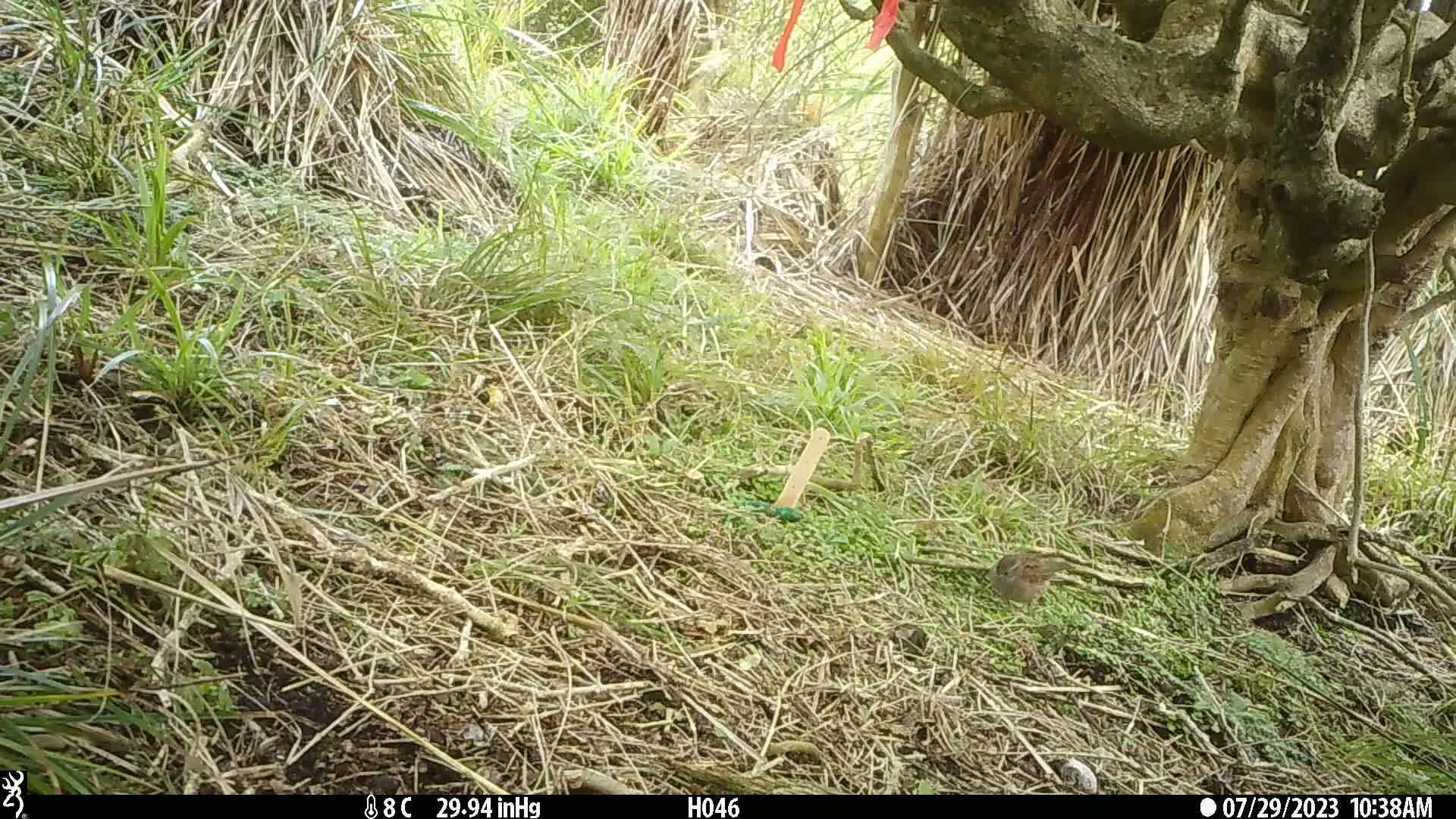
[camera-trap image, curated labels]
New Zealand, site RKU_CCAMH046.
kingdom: Animalia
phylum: Chordata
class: Aves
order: Passeriformes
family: Prunellidae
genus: Prunella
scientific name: Prunella modularis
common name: dunnock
Dunnock (Prunella modularis).